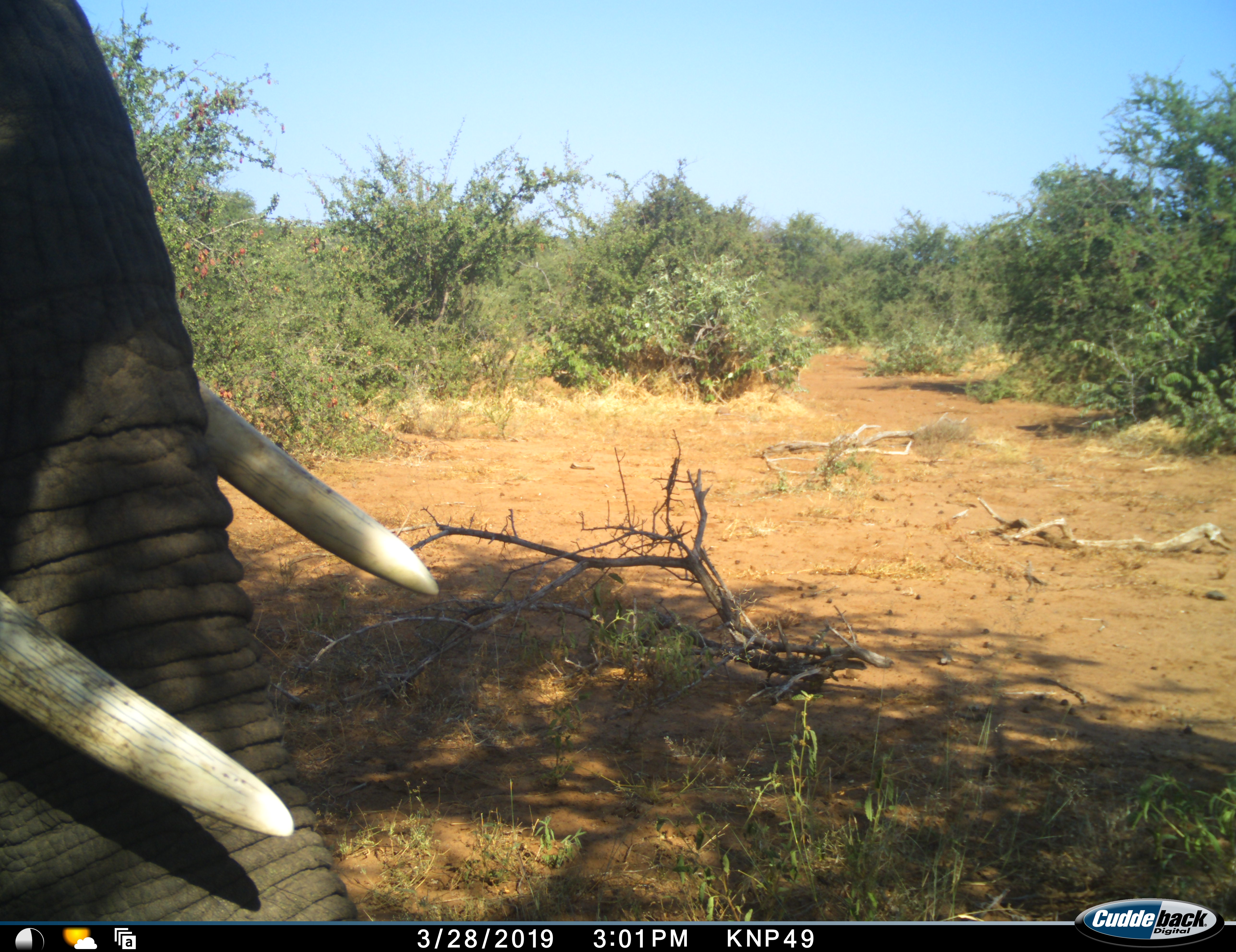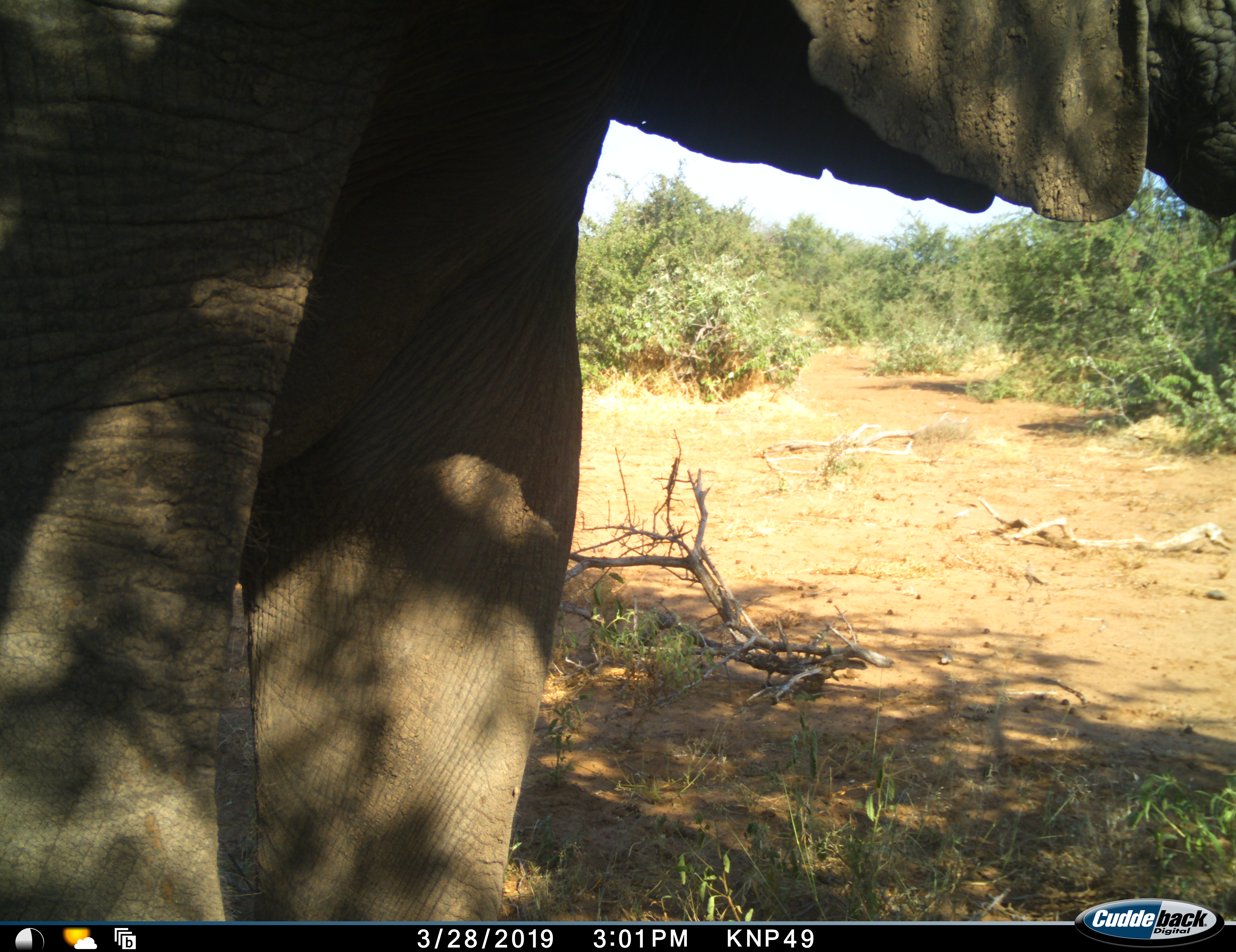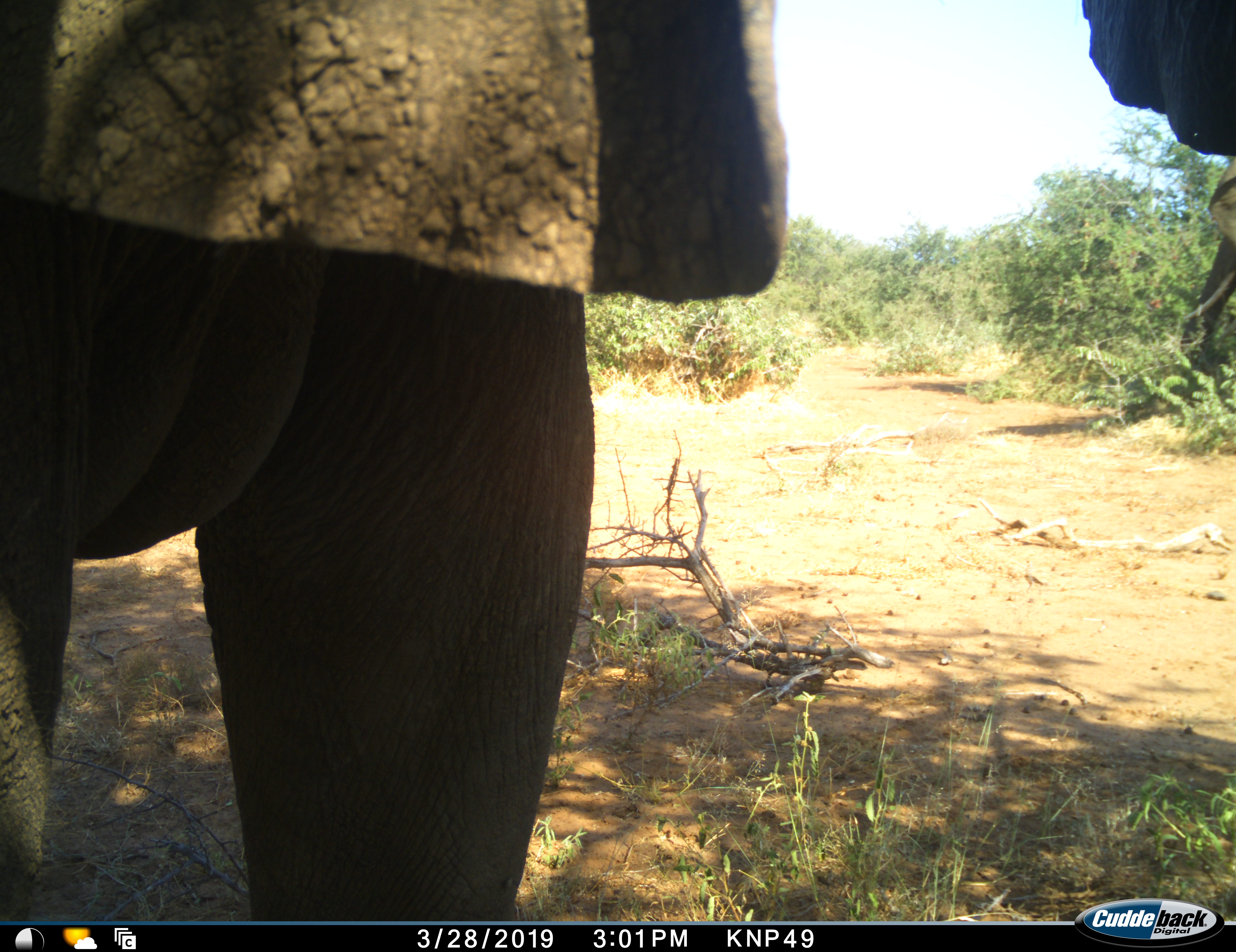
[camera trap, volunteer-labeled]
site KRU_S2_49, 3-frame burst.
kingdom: Animalia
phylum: Chordata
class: Mammalia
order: Proboscidea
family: Elephantidae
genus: Loxodonta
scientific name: Loxodonta africana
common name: african bush elephant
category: elephant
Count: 1.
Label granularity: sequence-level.